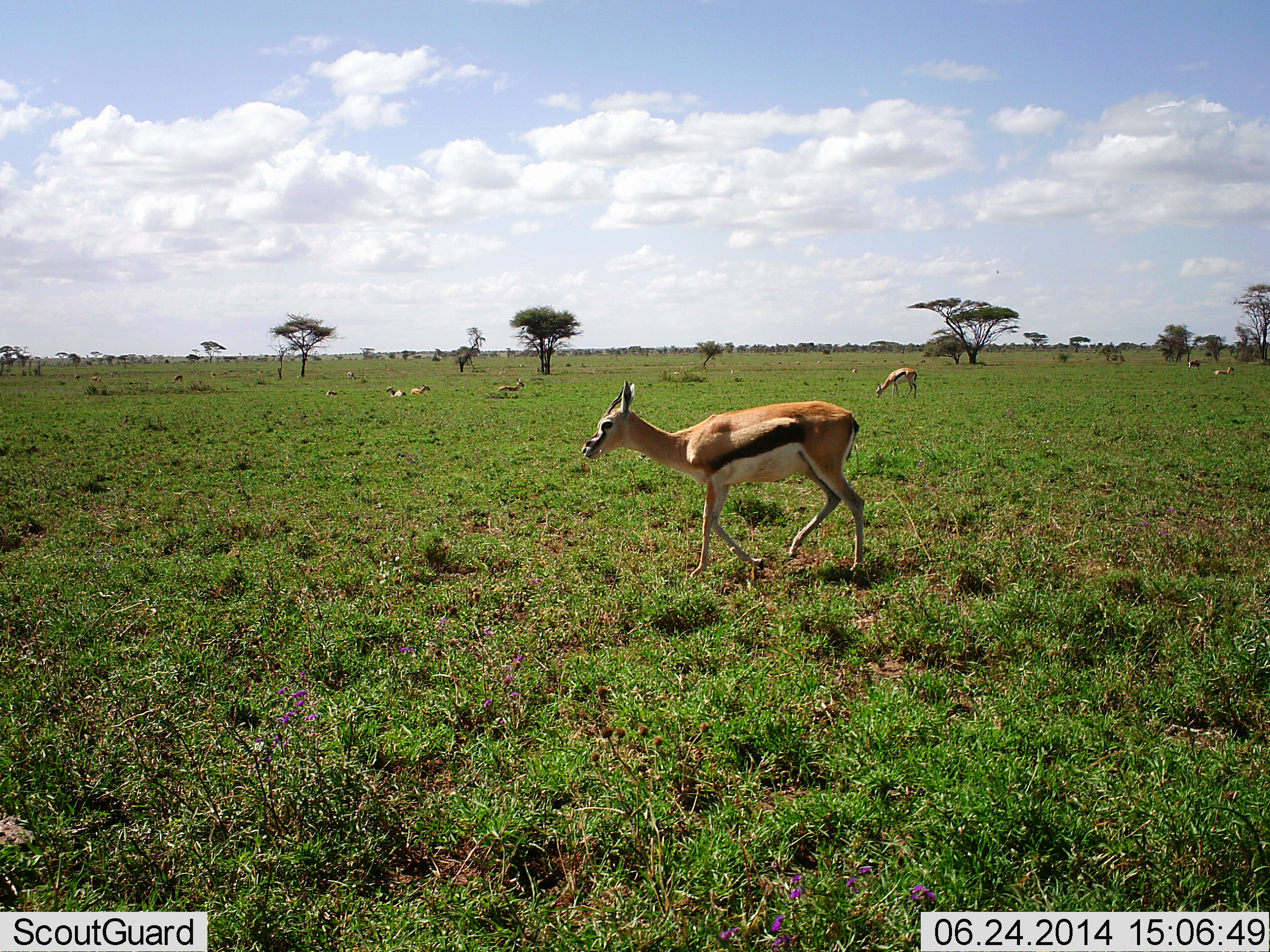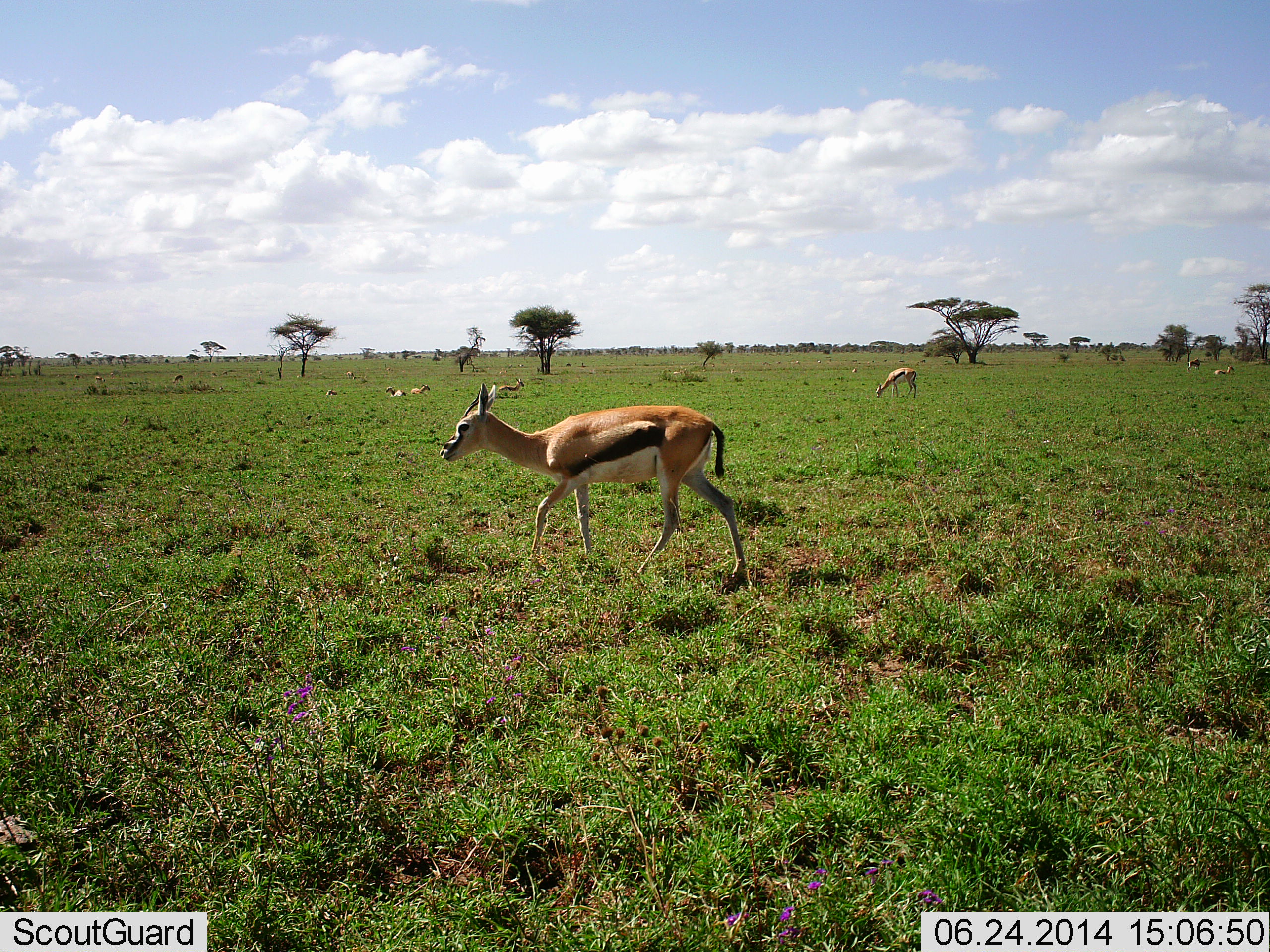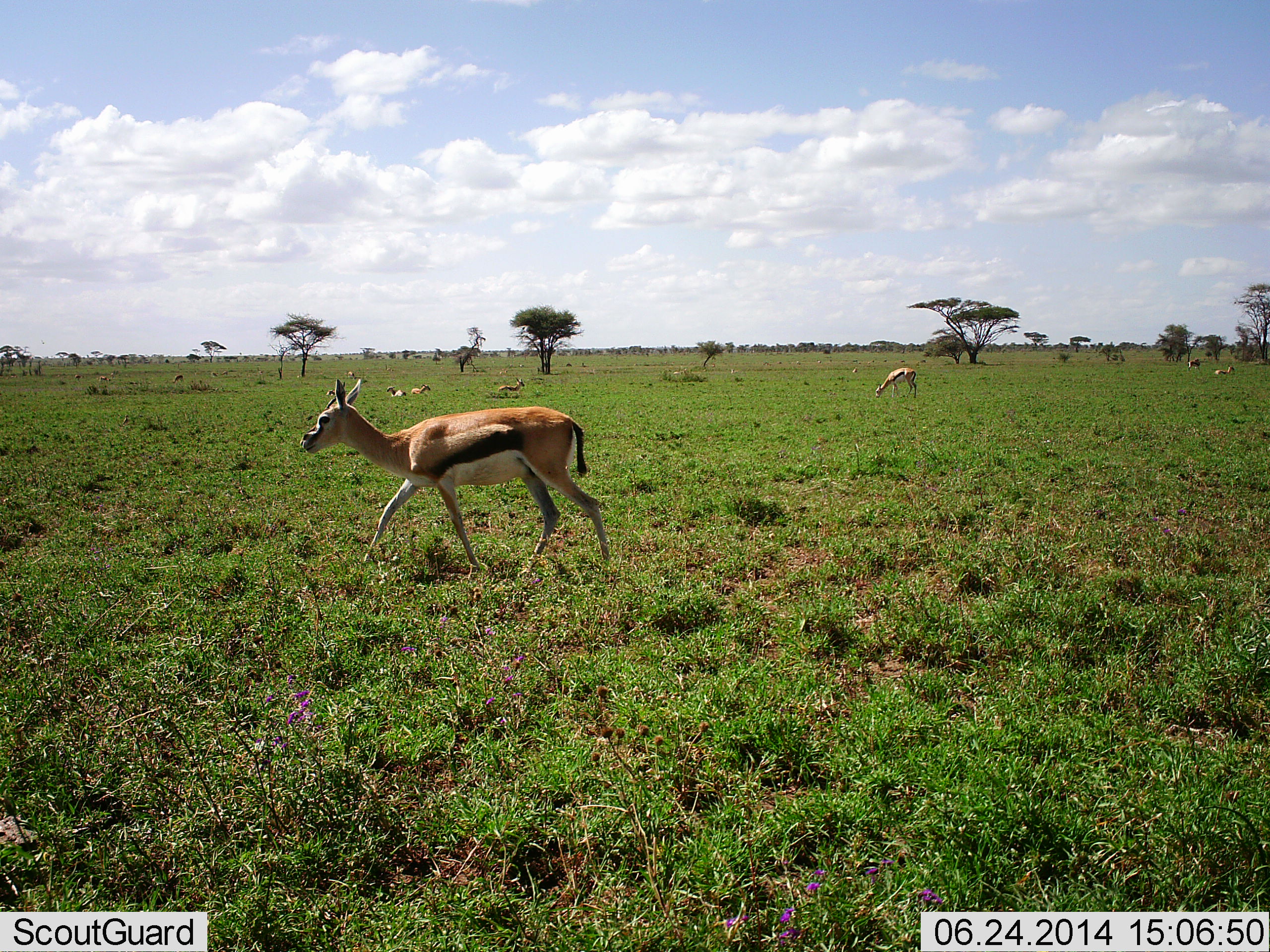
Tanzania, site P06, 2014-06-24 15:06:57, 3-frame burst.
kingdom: Animalia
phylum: Chordata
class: Mammalia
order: Artiodactyla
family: Bovidae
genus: Eudorcas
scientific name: Eudorcas thomsonii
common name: thomson's gazelle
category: gazellethomsons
Gazellethomsons (thomson's gazelle) (Eudorcas thomsonii), count 10. Behavior (volunteer vote fractions): standing 30%, resting 60%, moving 70%, interacting 0%. Young present (vote fraction): 0%. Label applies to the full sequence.